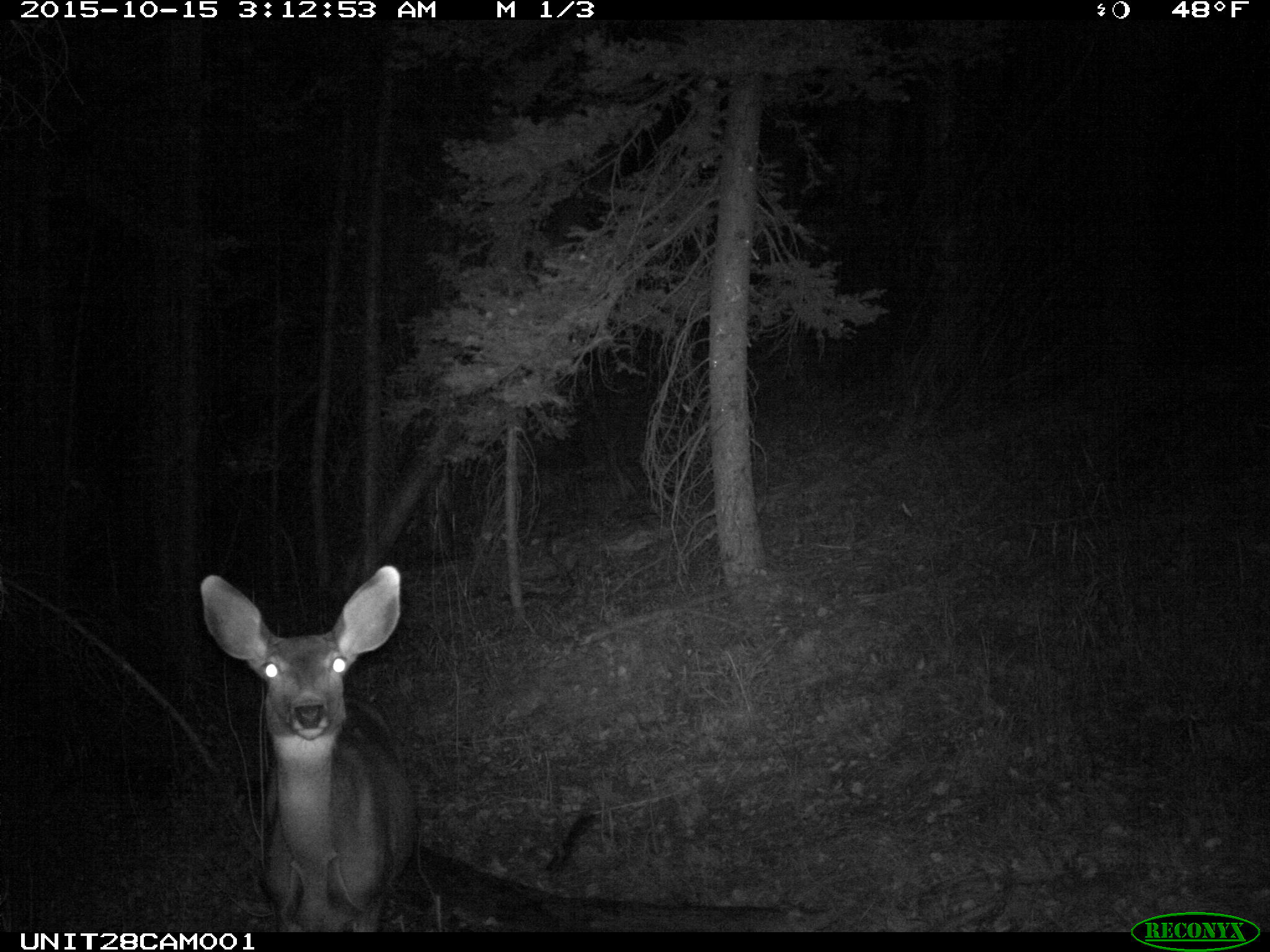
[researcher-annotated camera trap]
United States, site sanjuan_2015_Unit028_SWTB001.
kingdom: Animalia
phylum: Chordata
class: Mammalia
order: Artiodactyla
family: Cervidae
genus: Odocoileus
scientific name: Odocoileus hemionus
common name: mule deer